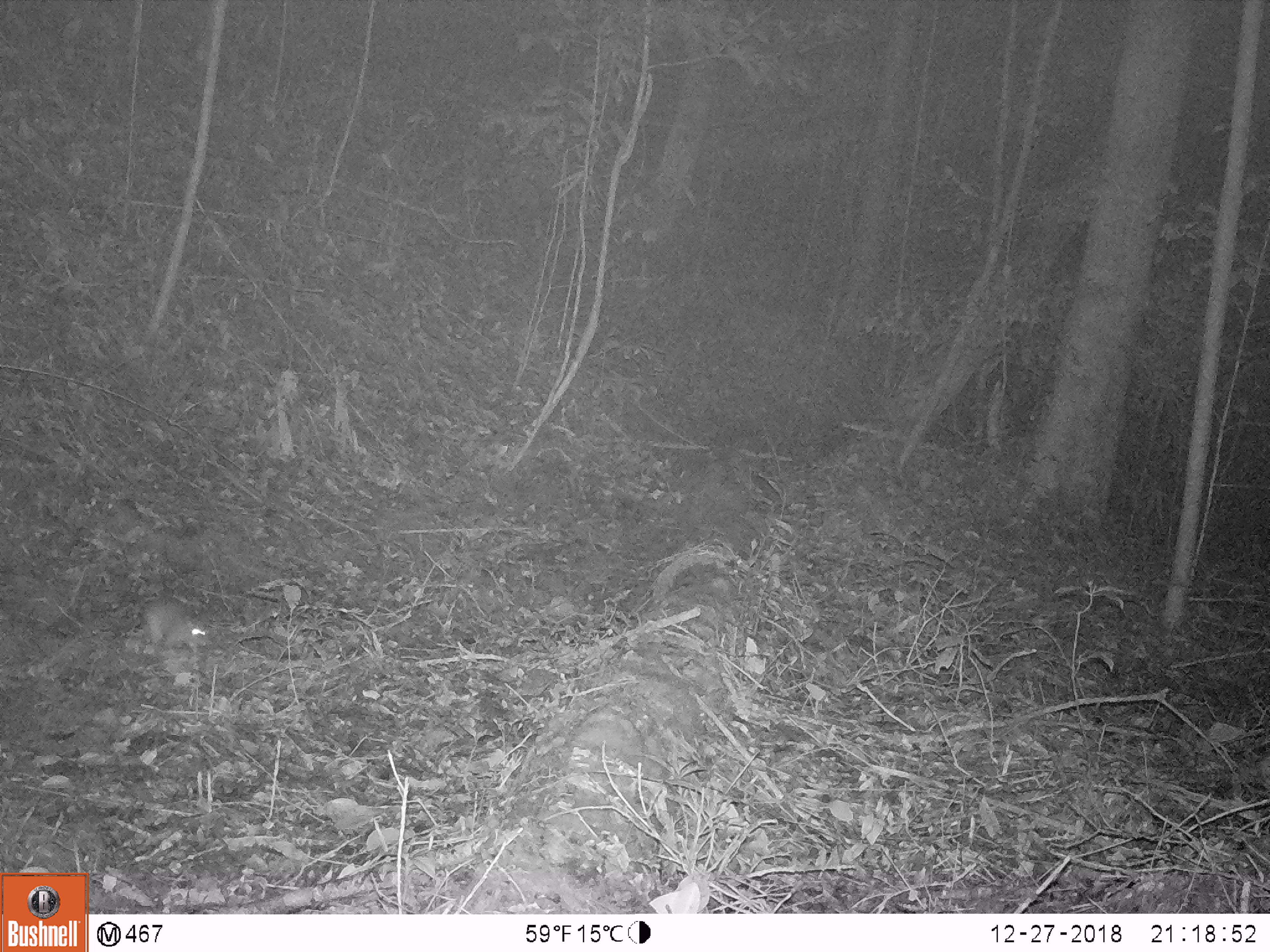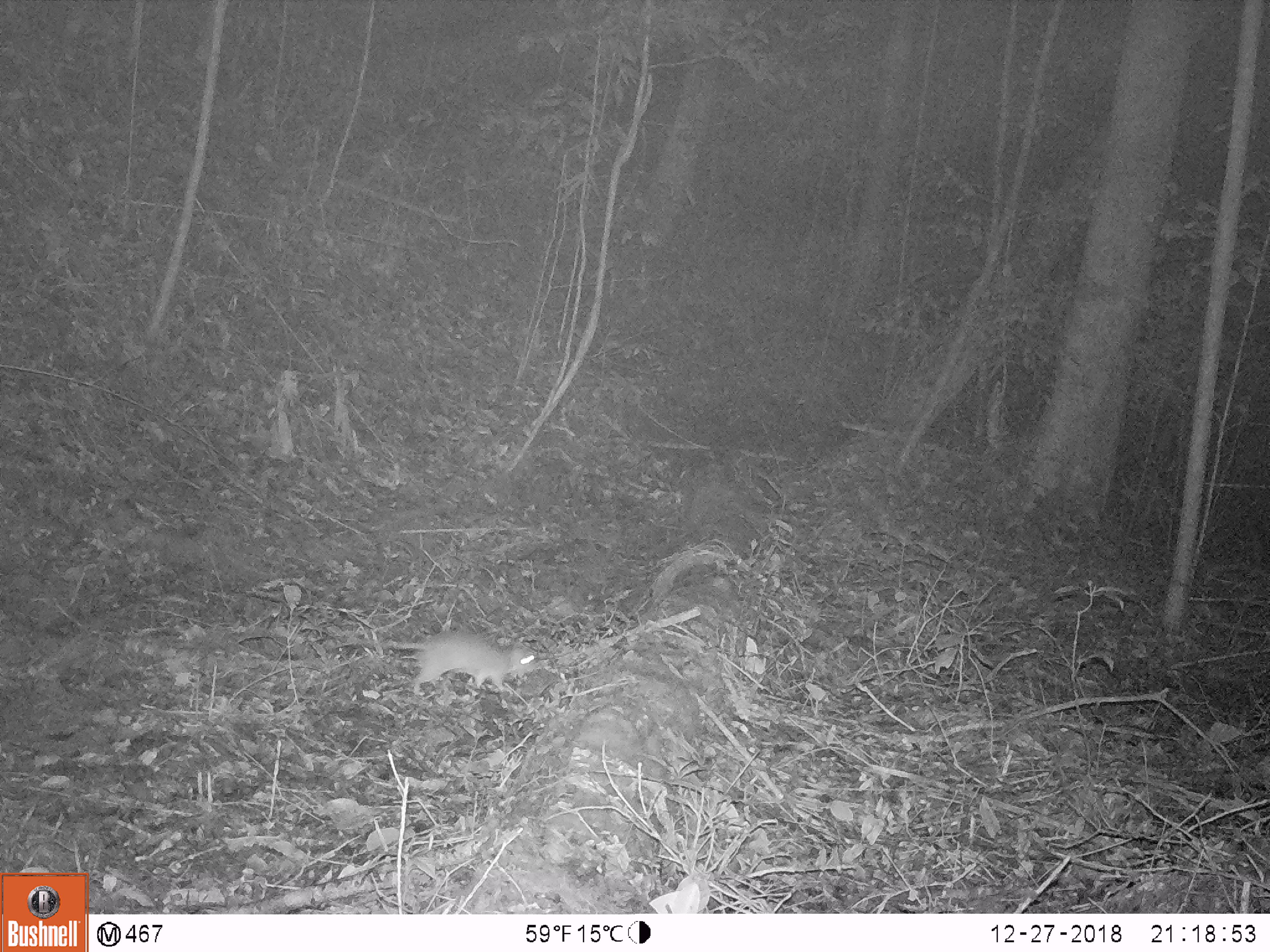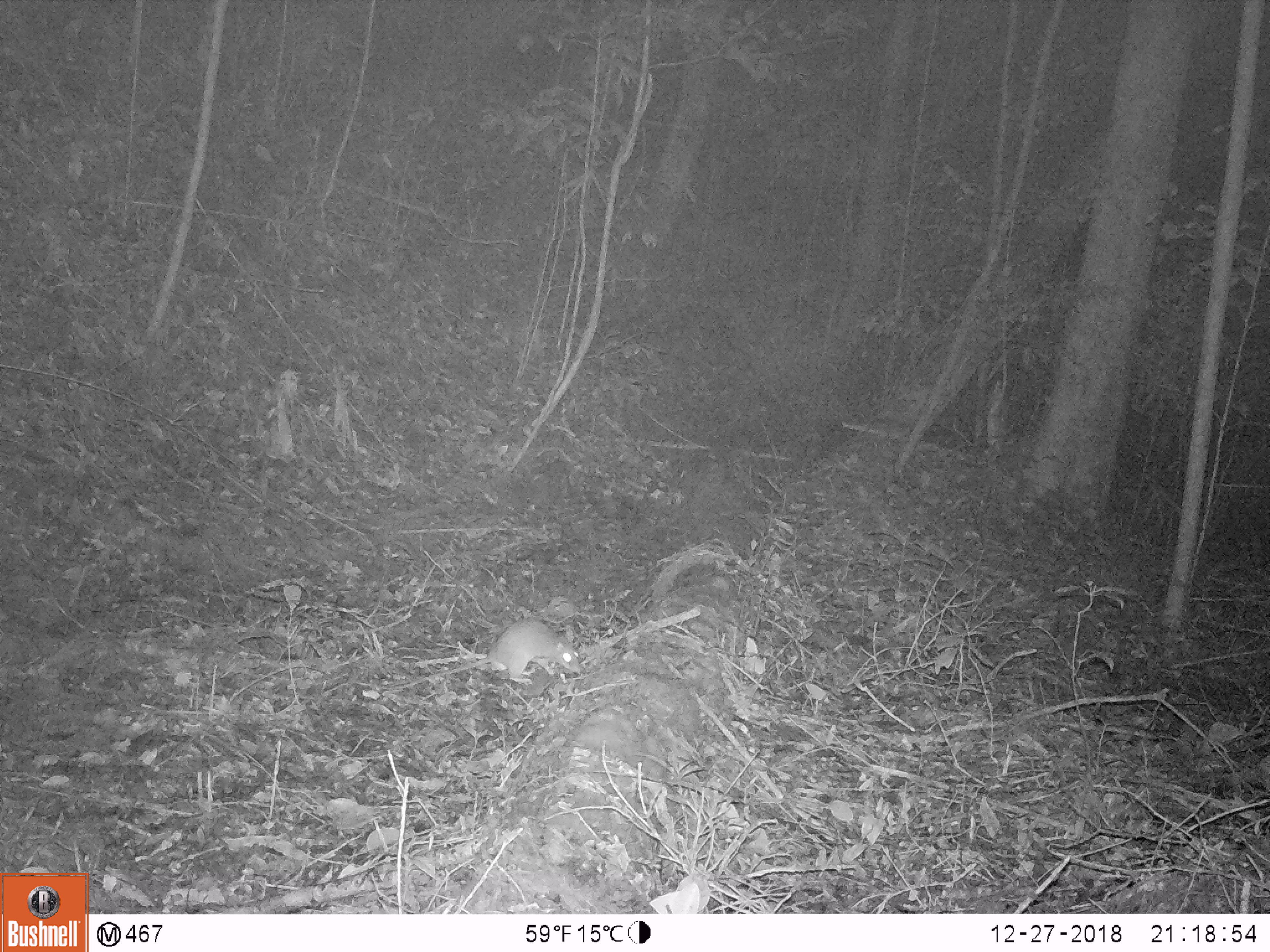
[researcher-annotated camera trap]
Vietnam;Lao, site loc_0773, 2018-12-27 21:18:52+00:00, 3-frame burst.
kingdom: Animalia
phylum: Chordata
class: Mammalia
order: Rodentia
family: Muridae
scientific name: Muridae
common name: old-world mice and rats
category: unidentified murid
Unidentified murid (old-world mice and rats) (Muridae). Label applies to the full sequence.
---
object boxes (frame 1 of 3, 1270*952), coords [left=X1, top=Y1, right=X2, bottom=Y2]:
unidentified murid: [left=107, top=593, right=214, bottom=653]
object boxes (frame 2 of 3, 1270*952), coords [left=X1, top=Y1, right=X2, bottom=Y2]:
unidentified murid: [left=339, top=627, right=543, bottom=701]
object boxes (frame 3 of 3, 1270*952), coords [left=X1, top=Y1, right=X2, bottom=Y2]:
unidentified murid: [left=396, top=615, right=586, bottom=687]